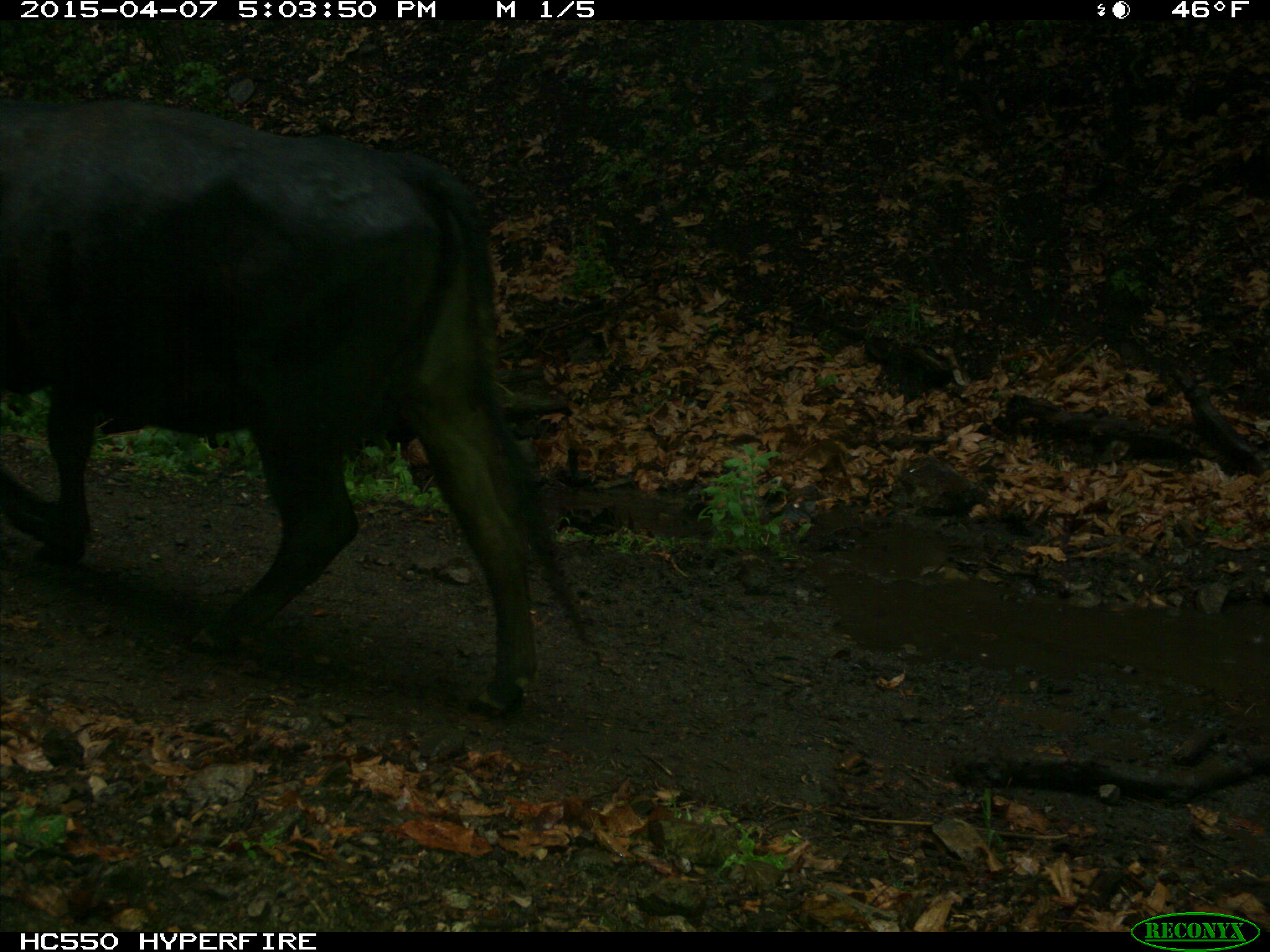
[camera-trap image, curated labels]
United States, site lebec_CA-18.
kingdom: Animalia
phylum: Chordata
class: Mammalia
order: Artiodactyla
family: Bovidae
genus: Bos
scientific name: Bos taurus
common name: domestic cow